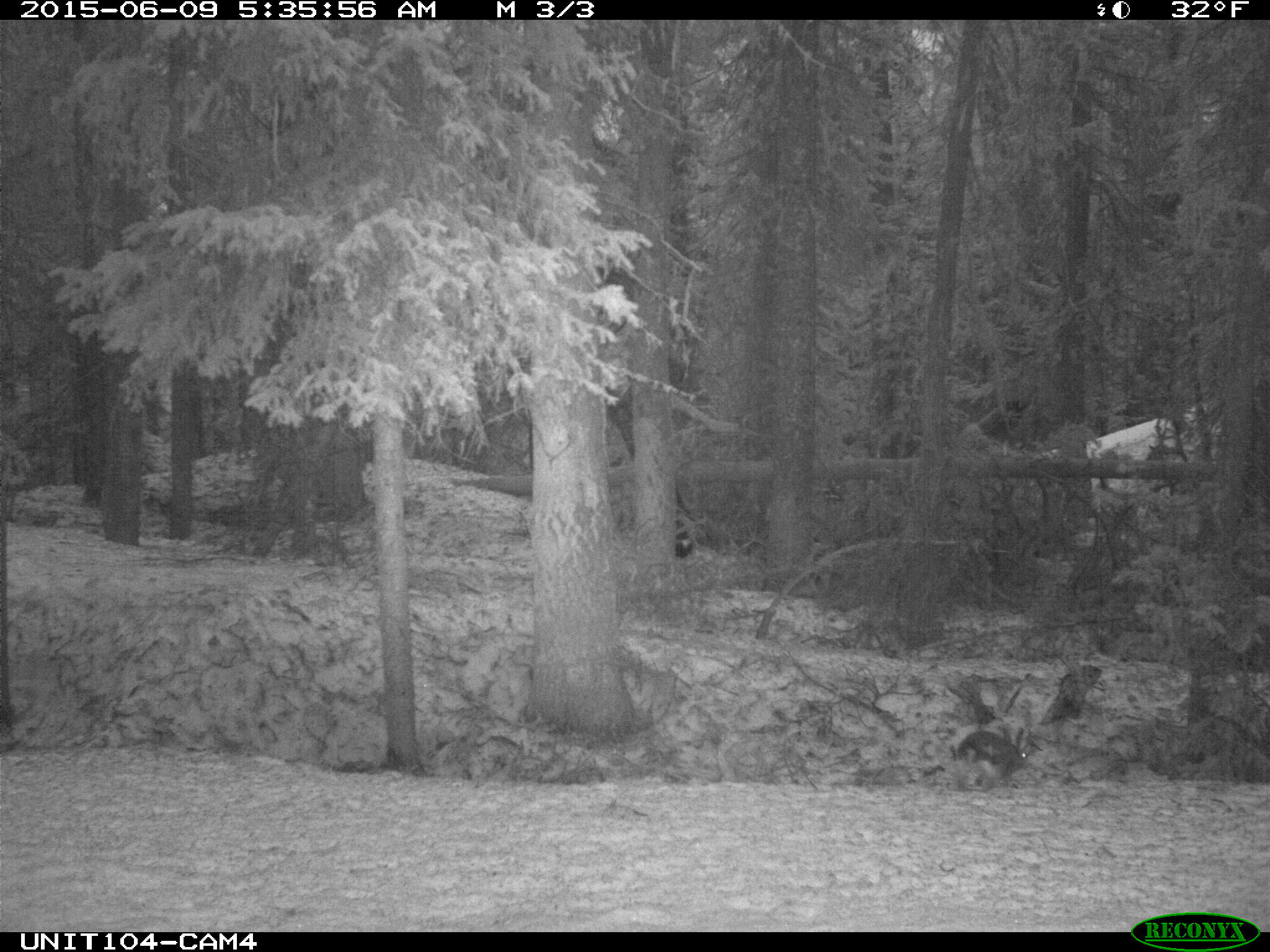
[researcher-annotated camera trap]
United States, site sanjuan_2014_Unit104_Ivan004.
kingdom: Animalia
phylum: Chordata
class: Mammalia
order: Lagomorpha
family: Leporidae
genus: Lepus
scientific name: Lepus americanus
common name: snowshoe hare